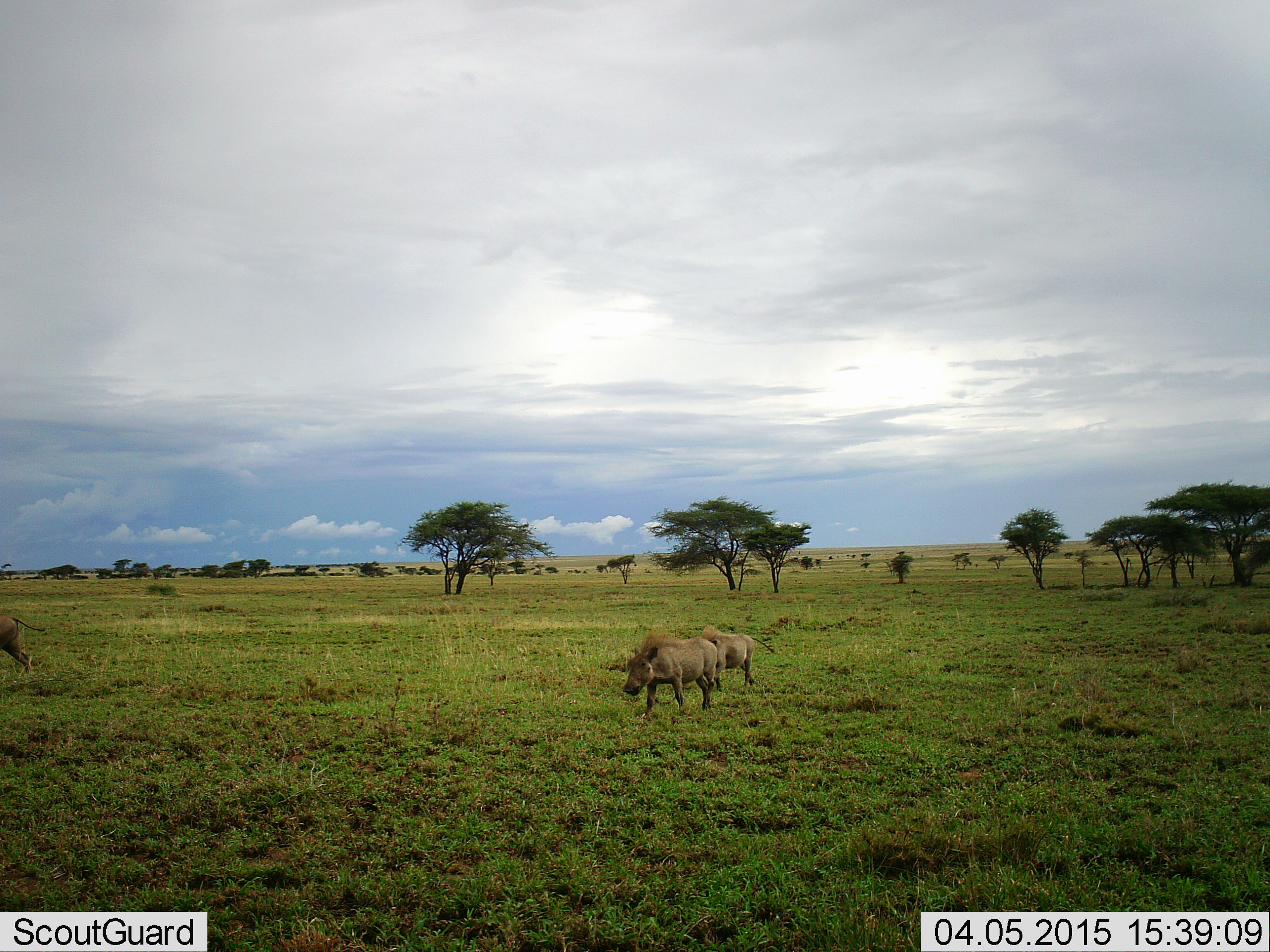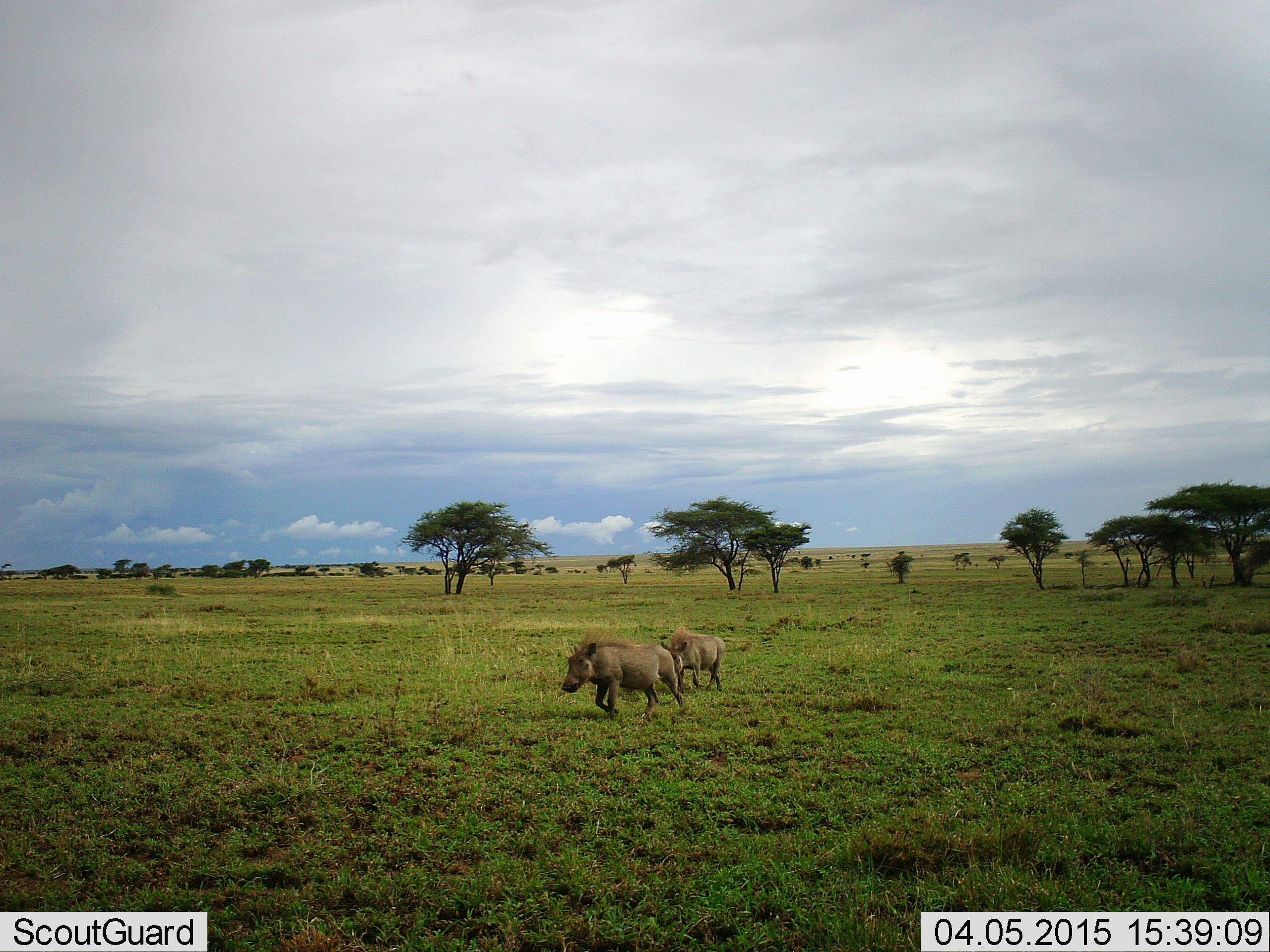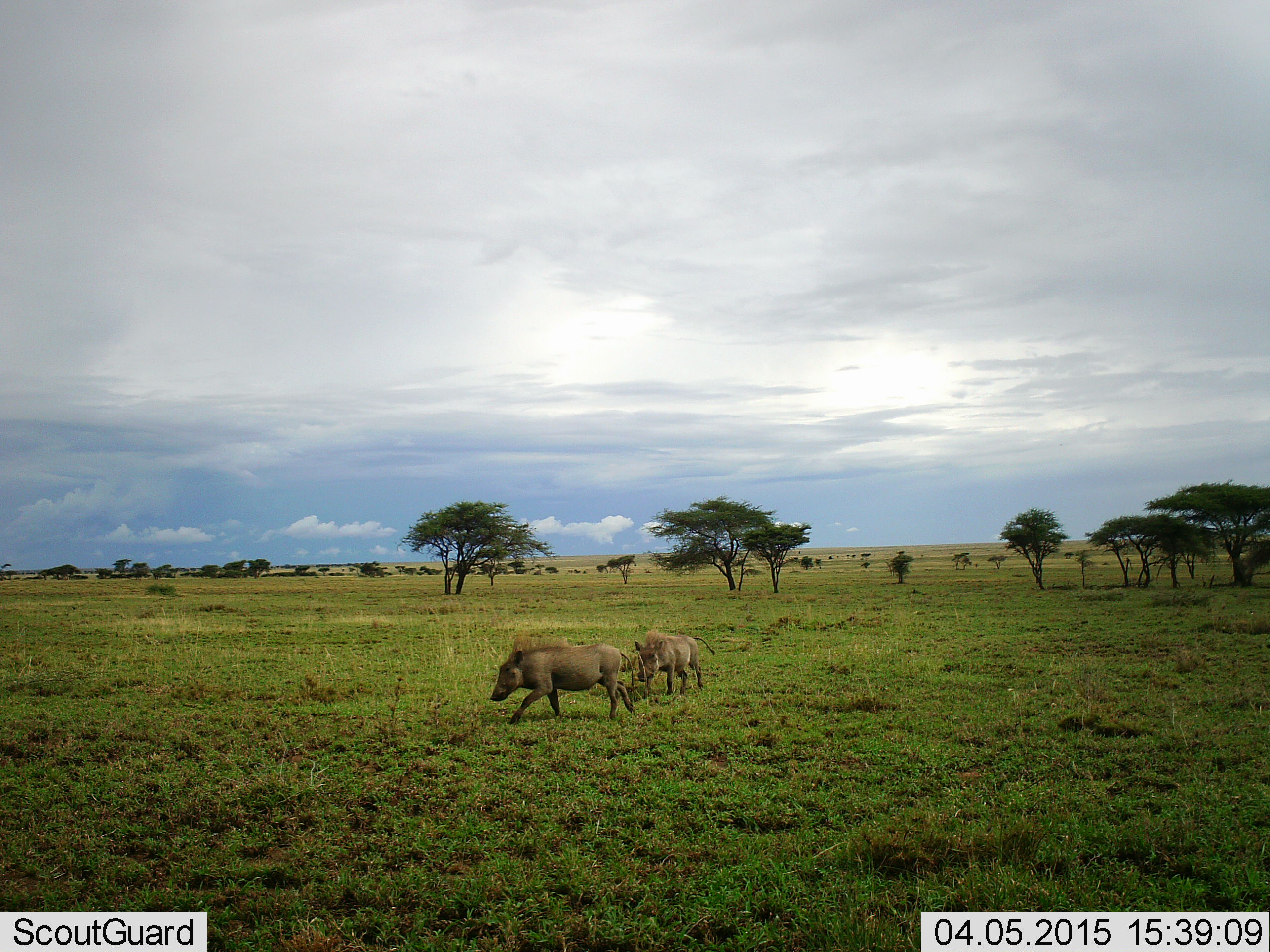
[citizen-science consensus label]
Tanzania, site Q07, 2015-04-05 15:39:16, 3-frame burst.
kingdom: Animalia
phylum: Chordata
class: Mammalia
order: Artiodactyla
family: Suidae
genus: Phacochoerus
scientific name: Phacochoerus africanus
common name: warthog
Warthog (Phacochoerus africanus), count 3. Behavior (volunteer vote fractions): standing 10%, resting 0%, moving 100%, interacting 0%. Young present (vote fraction): 0%. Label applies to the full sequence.